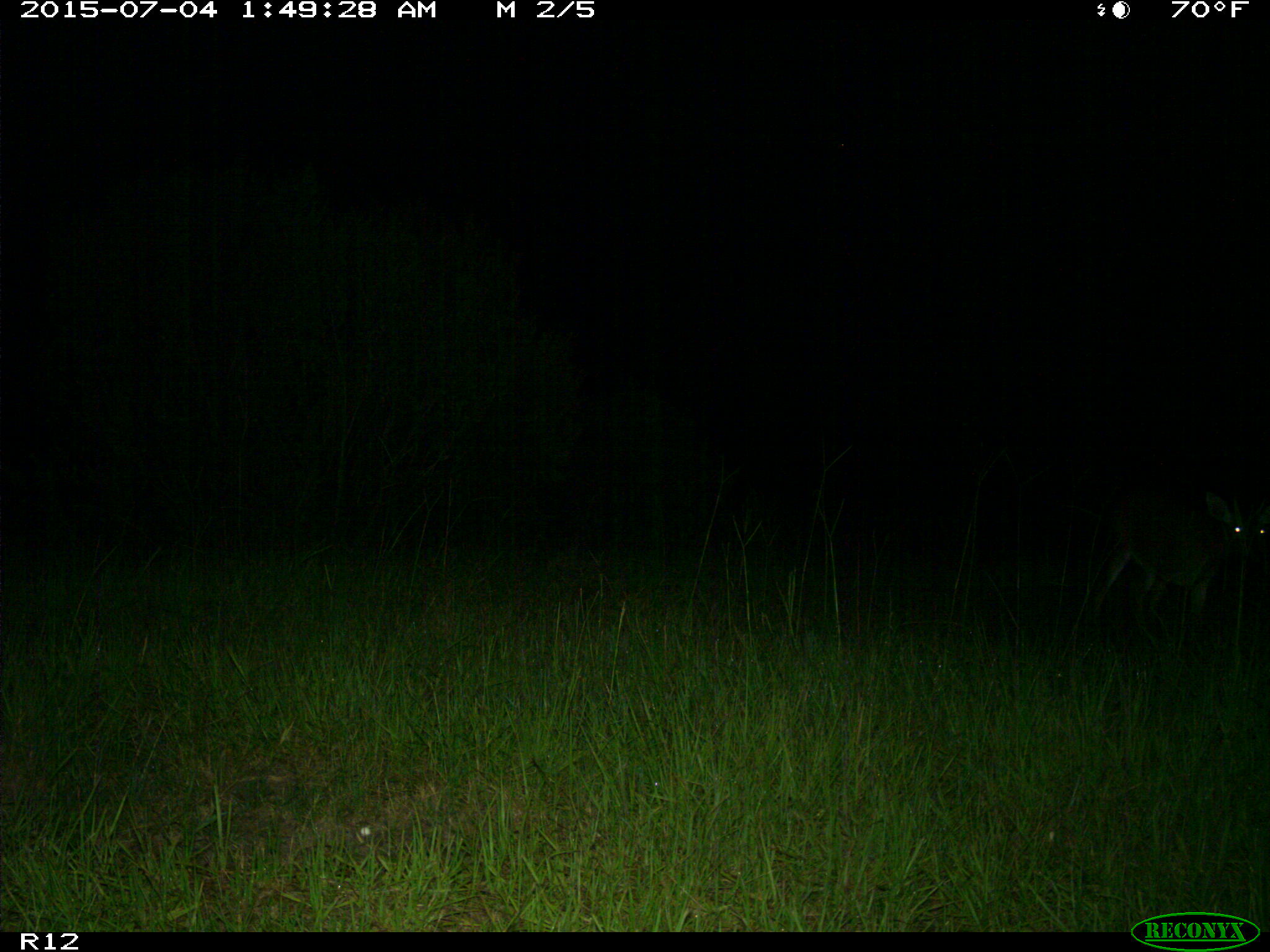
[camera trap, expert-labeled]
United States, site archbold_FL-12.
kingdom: Animalia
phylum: Chordata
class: Mammalia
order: Artiodactyla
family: Cervidae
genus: Odocoileus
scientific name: Odocoileus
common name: deer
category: unidentified deer